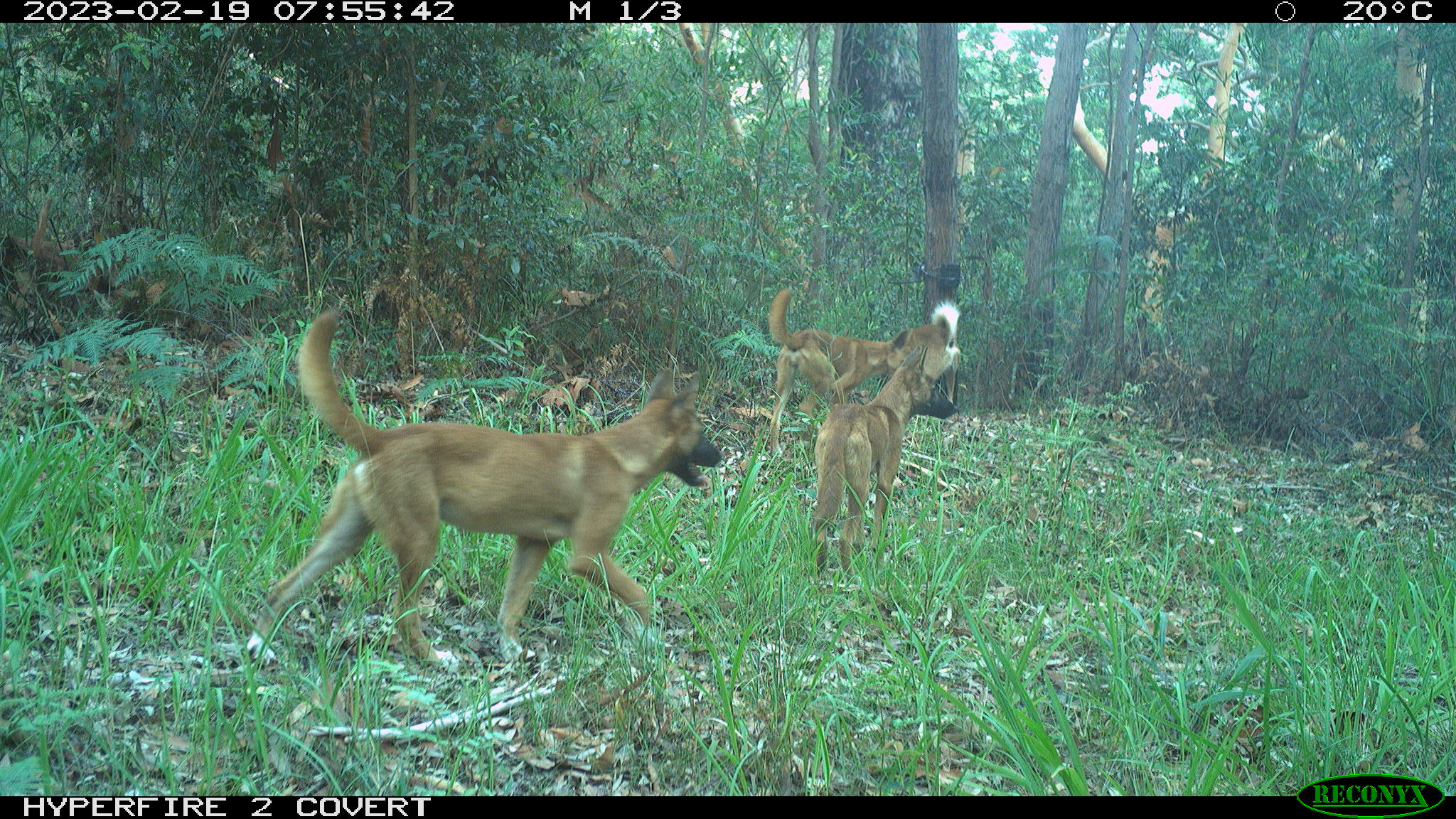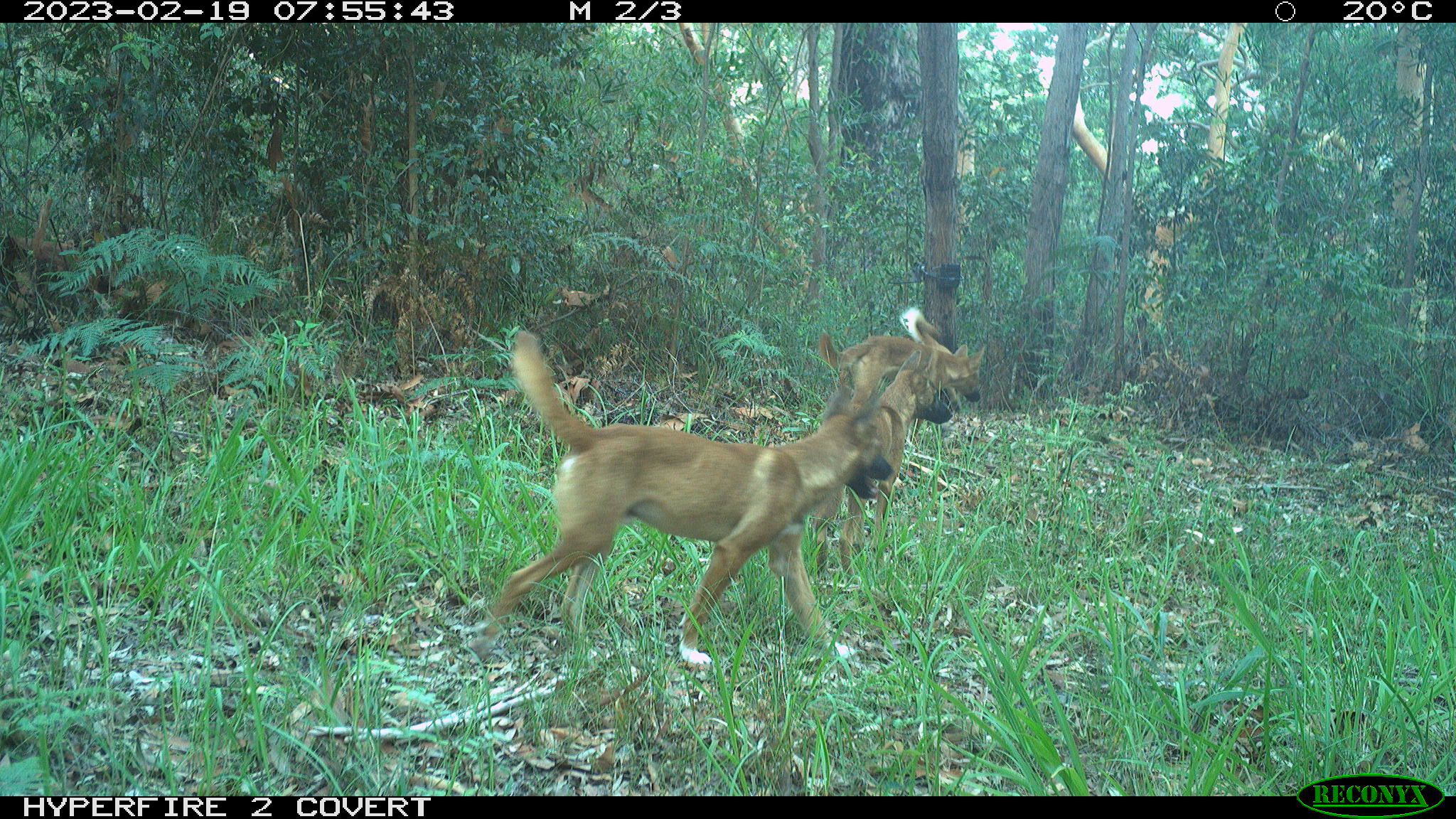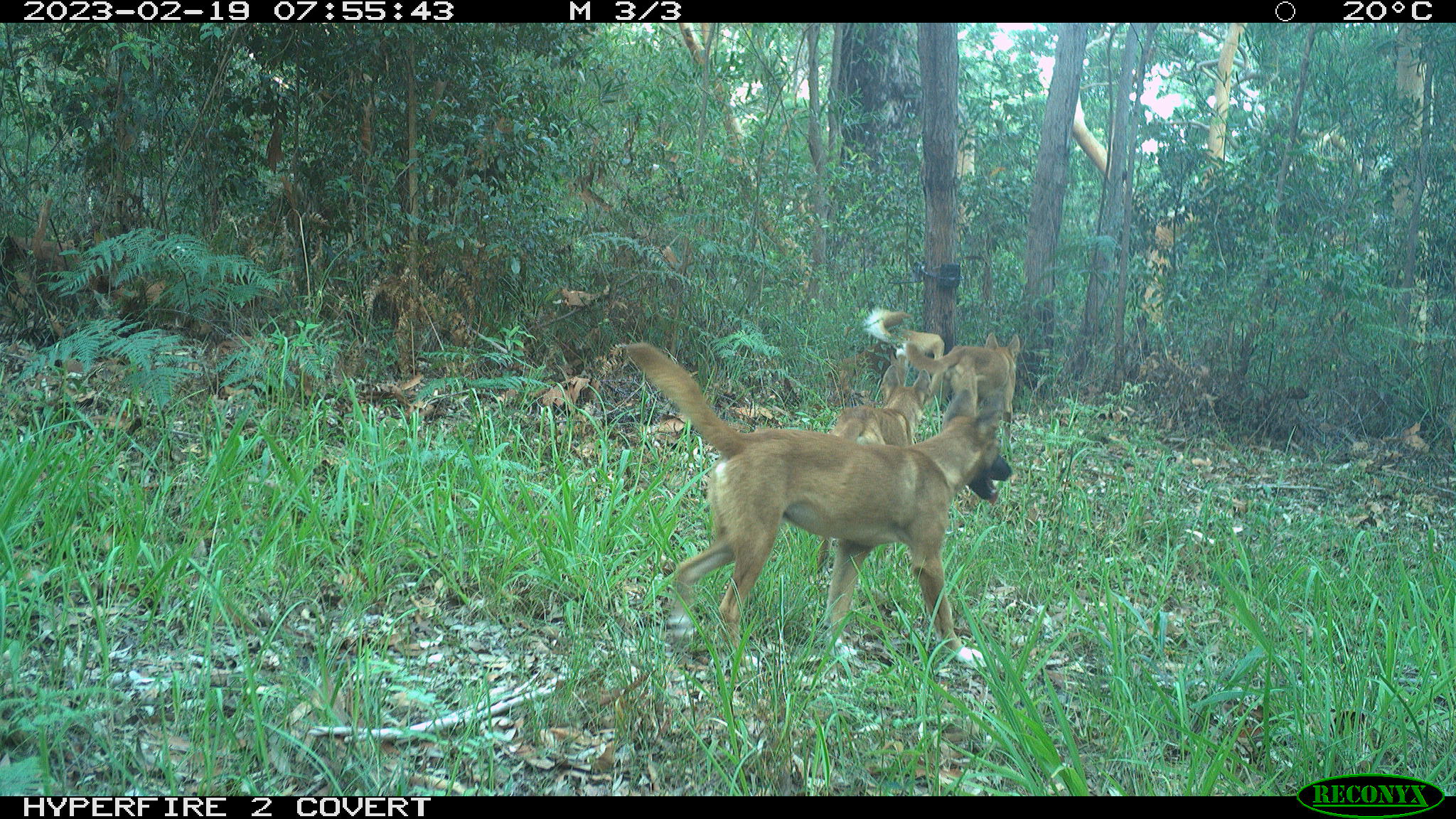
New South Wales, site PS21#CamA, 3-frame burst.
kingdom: Animalia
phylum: Chordata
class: Mammalia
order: Carnivora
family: Canidae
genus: Canis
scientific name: Canis familiaris dingo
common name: dingo